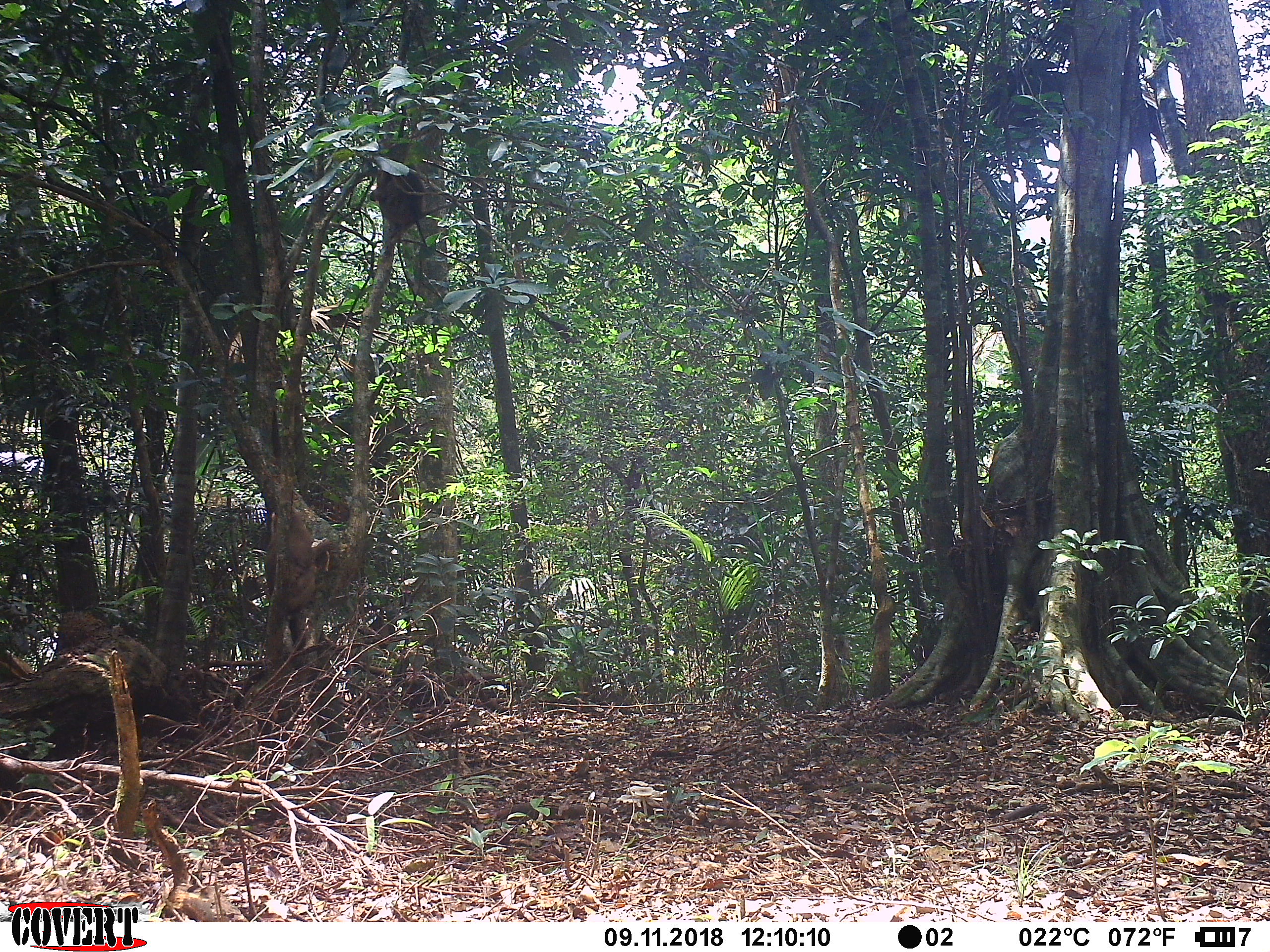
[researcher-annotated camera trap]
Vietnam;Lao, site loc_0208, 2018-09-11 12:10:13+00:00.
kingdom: Animalia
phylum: Chordata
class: Mammalia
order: Primates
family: Cercopithecidae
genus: Macaca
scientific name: Macaca nemestrina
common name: pig-tailed macaque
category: pig tailed macaque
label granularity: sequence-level